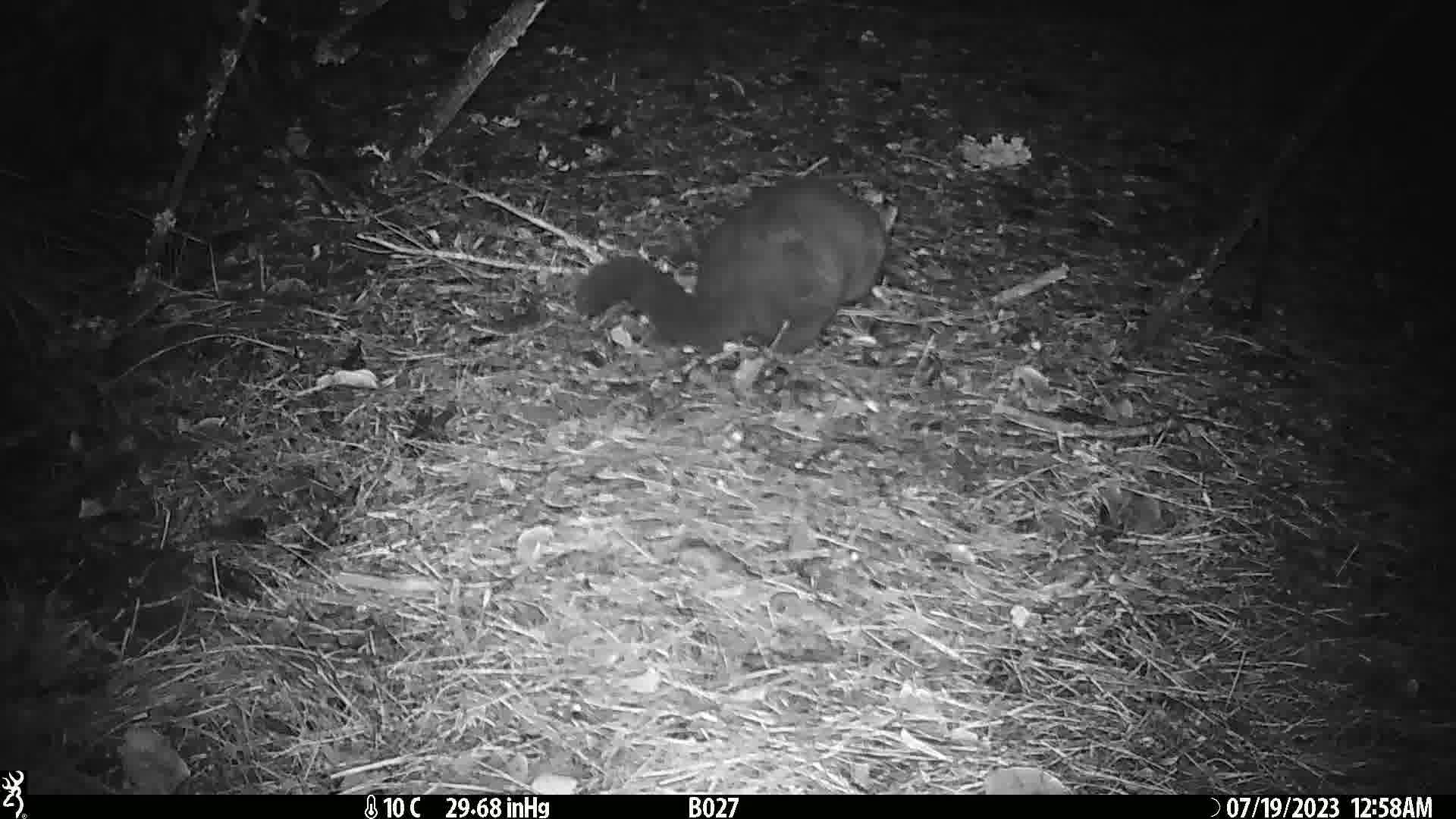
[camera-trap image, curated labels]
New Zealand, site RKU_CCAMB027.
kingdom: Animalia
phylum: Chordata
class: Mammalia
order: Diprotodontia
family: Phalangeridae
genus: Trichosurus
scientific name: Trichosurus vulpecula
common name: common brushtail possum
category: possum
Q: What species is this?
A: Possum (common brushtail possum) (Trichosurus vulpecula).